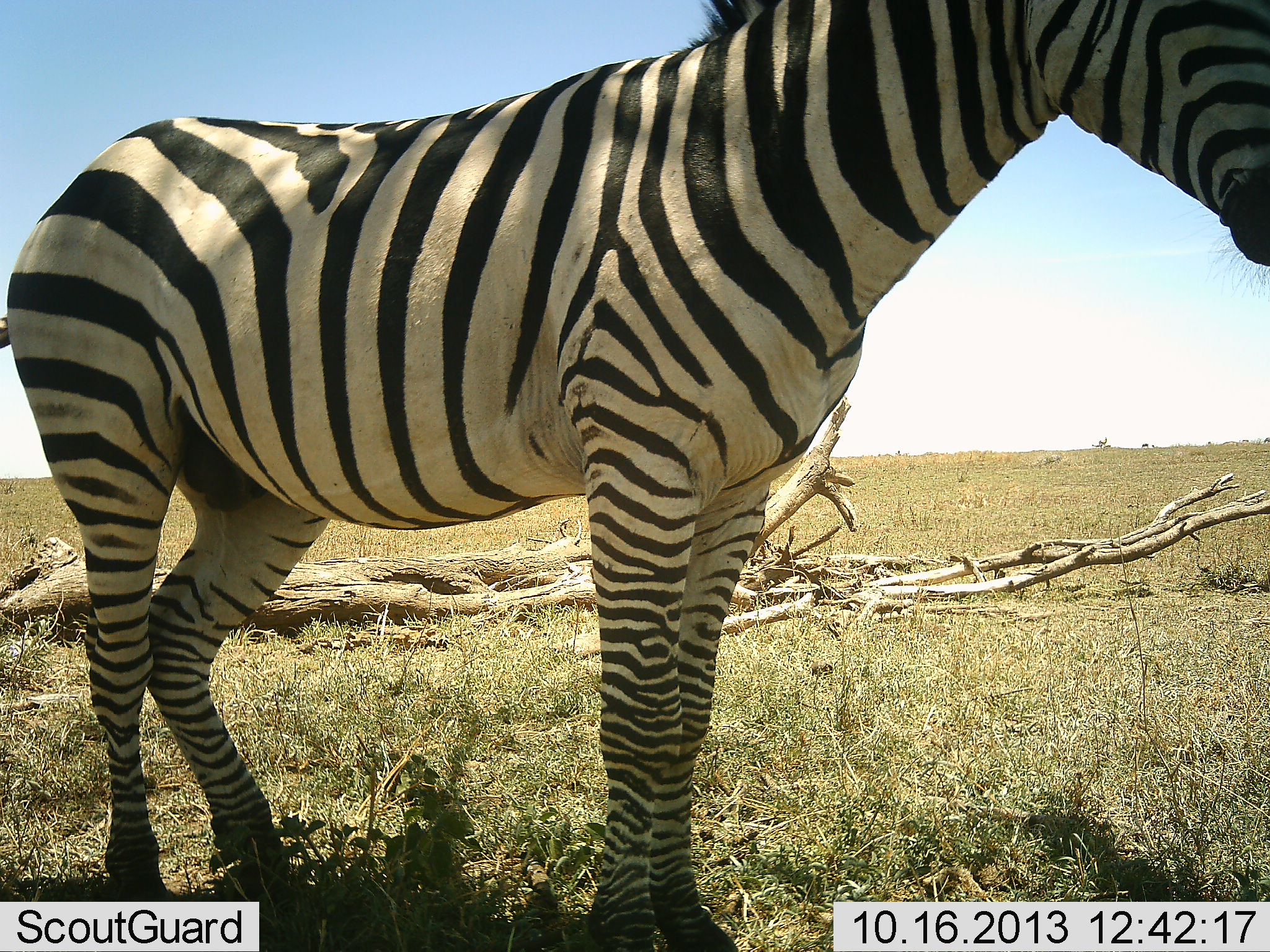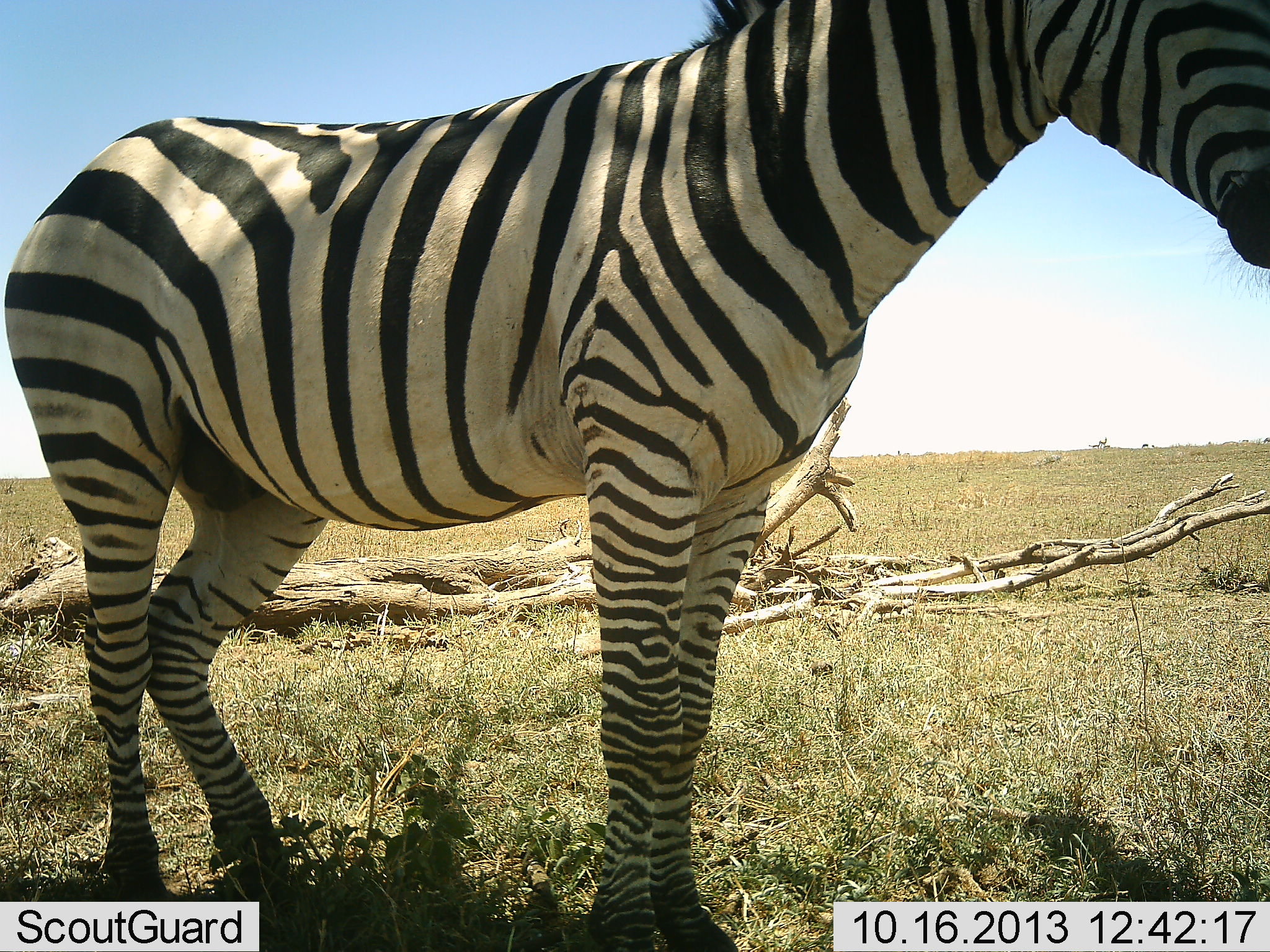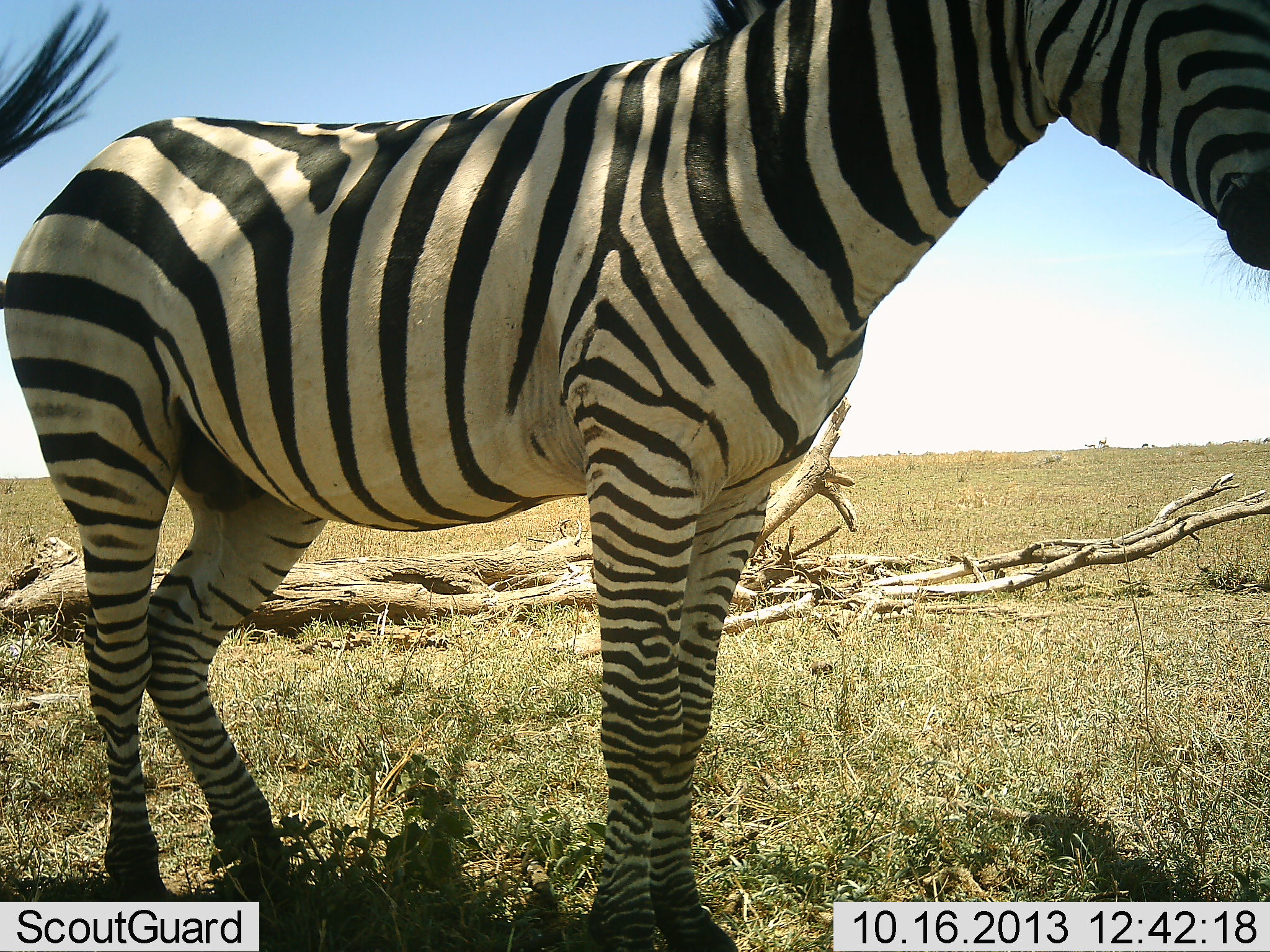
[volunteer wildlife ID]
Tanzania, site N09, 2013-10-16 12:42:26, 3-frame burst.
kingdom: Animalia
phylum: Chordata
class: Mammalia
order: Perissodactyla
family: Equidae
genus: Equus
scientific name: Equus quagga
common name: plains zebra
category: zebra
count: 1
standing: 100%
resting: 3%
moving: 0%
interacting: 0%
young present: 0%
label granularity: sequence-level